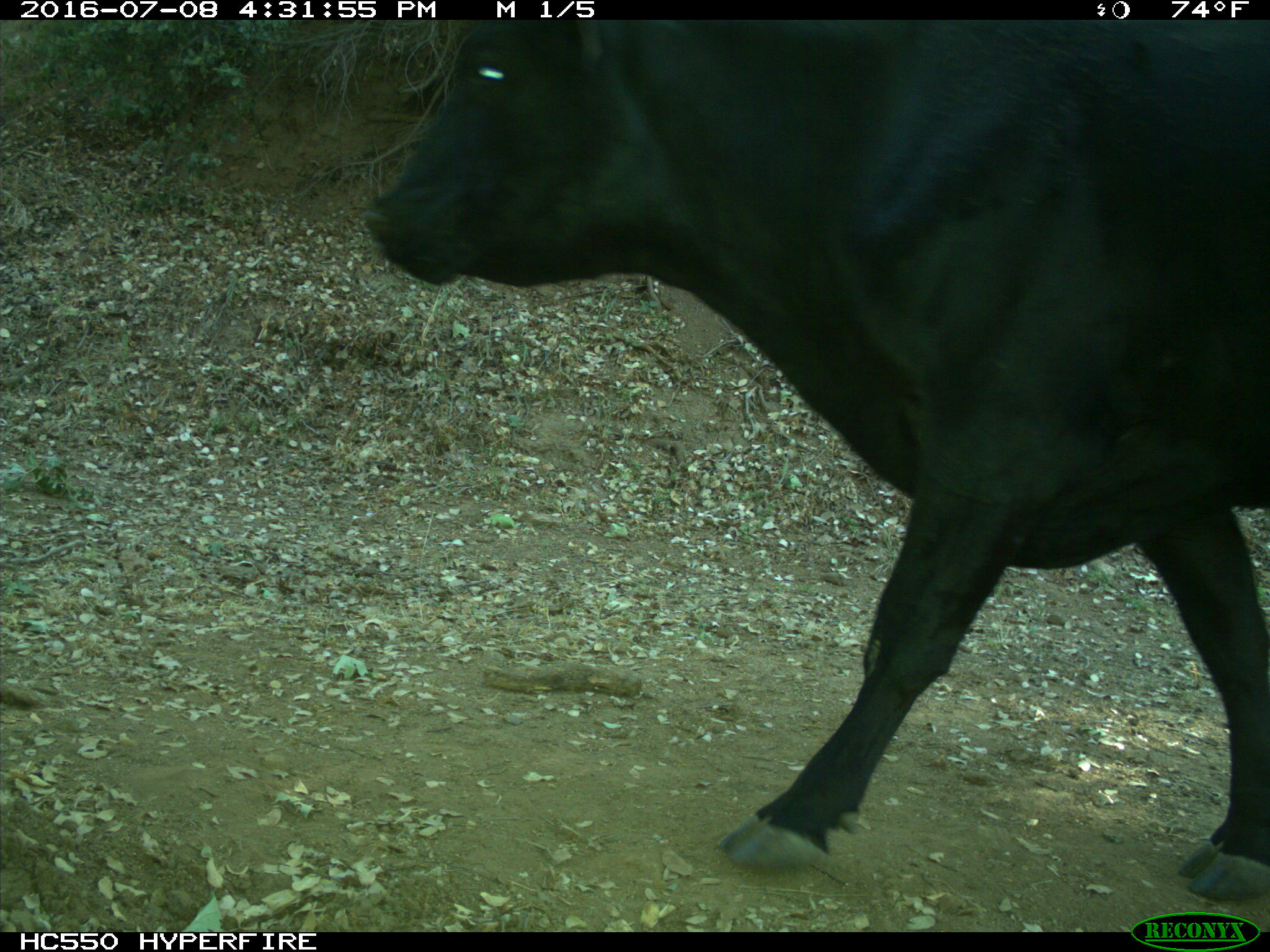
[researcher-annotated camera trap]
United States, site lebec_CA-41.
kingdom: Animalia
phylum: Chordata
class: Mammalia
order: Artiodactyla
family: Bovidae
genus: Bos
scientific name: Bos taurus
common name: domestic cow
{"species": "Bos taurus (domestic cow)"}